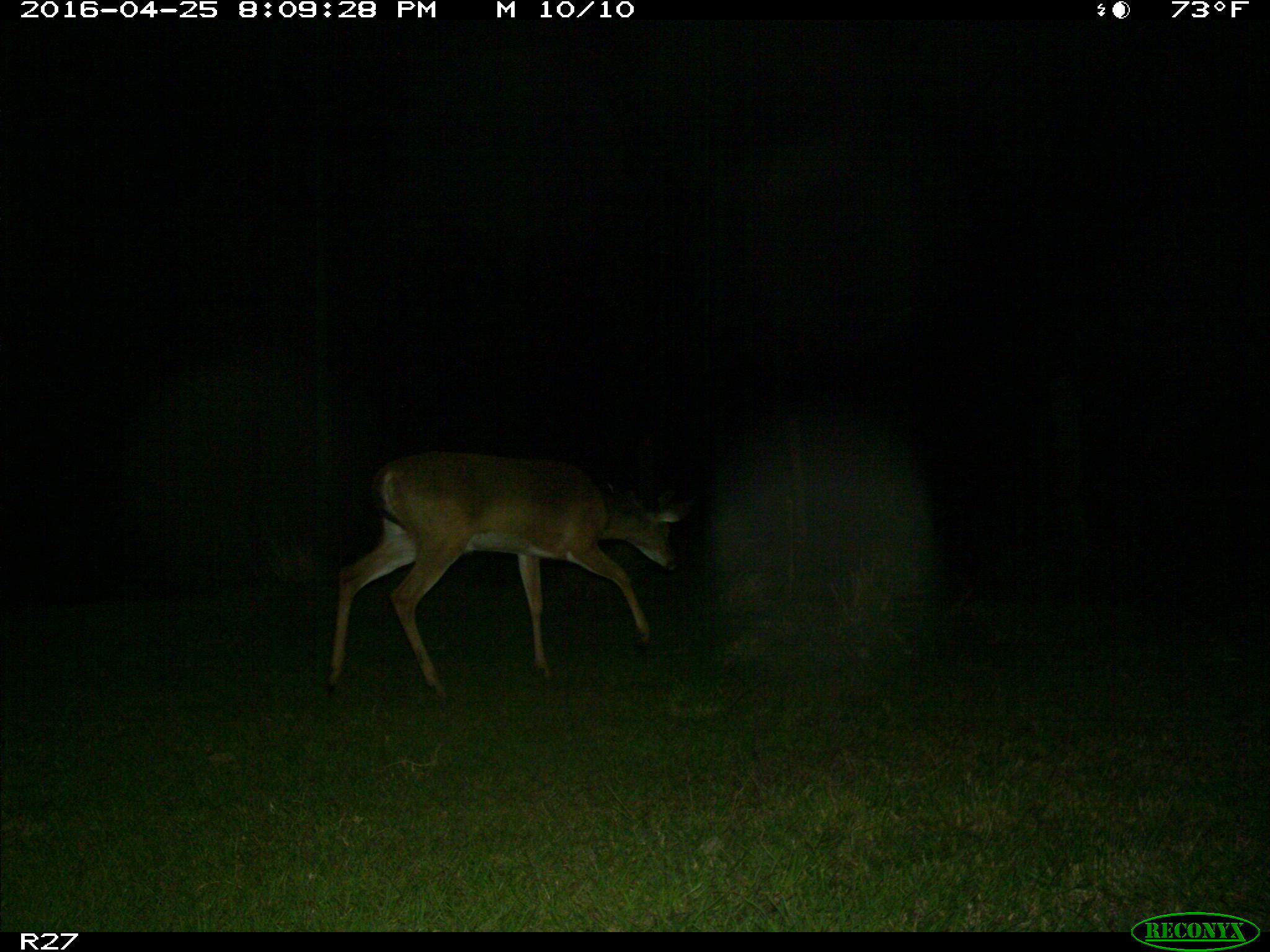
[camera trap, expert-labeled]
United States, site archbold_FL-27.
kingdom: Animalia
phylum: Chordata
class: Mammalia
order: Artiodactyla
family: Cervidae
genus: Odocoileus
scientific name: Odocoileus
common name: deer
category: unidentified deer